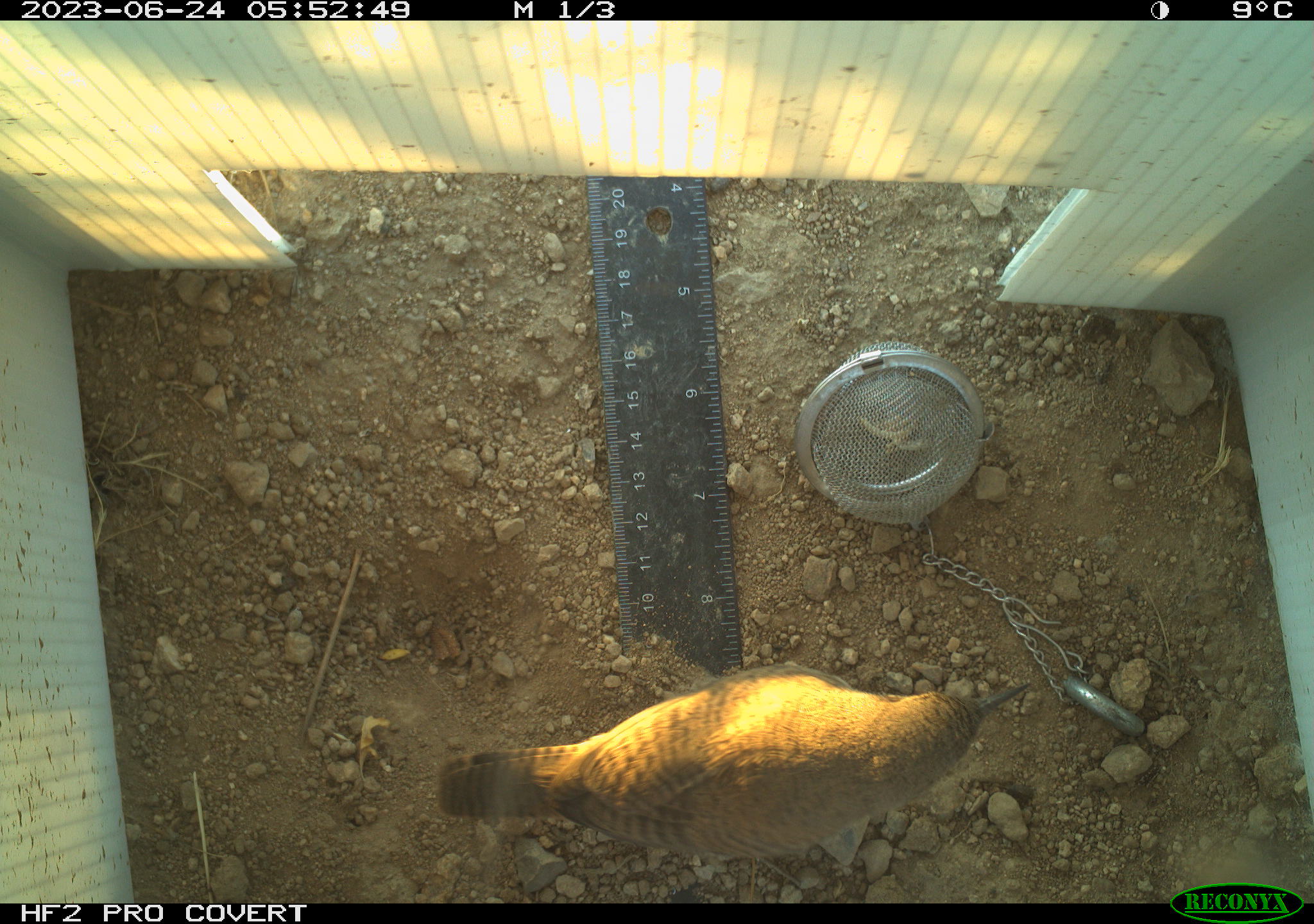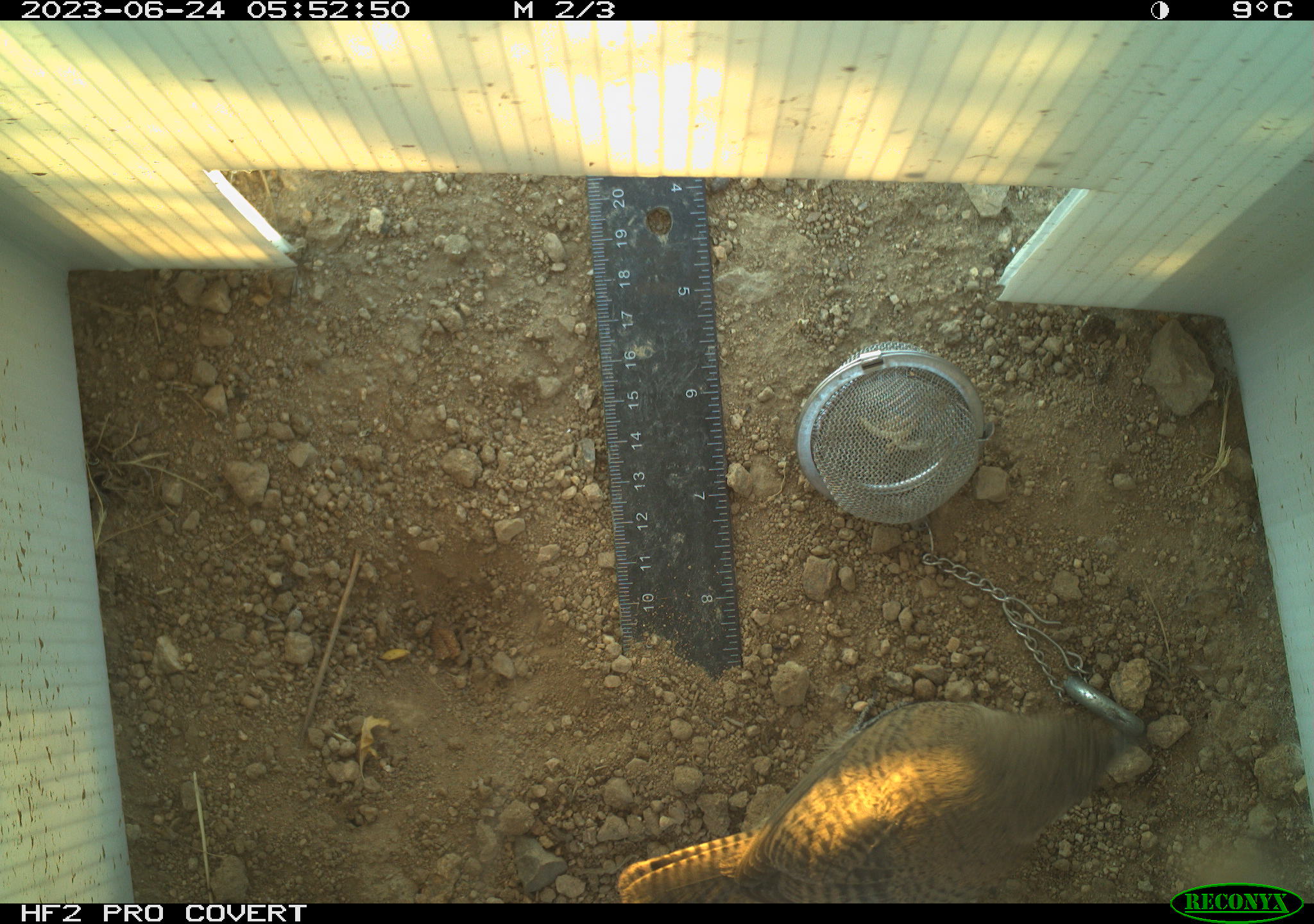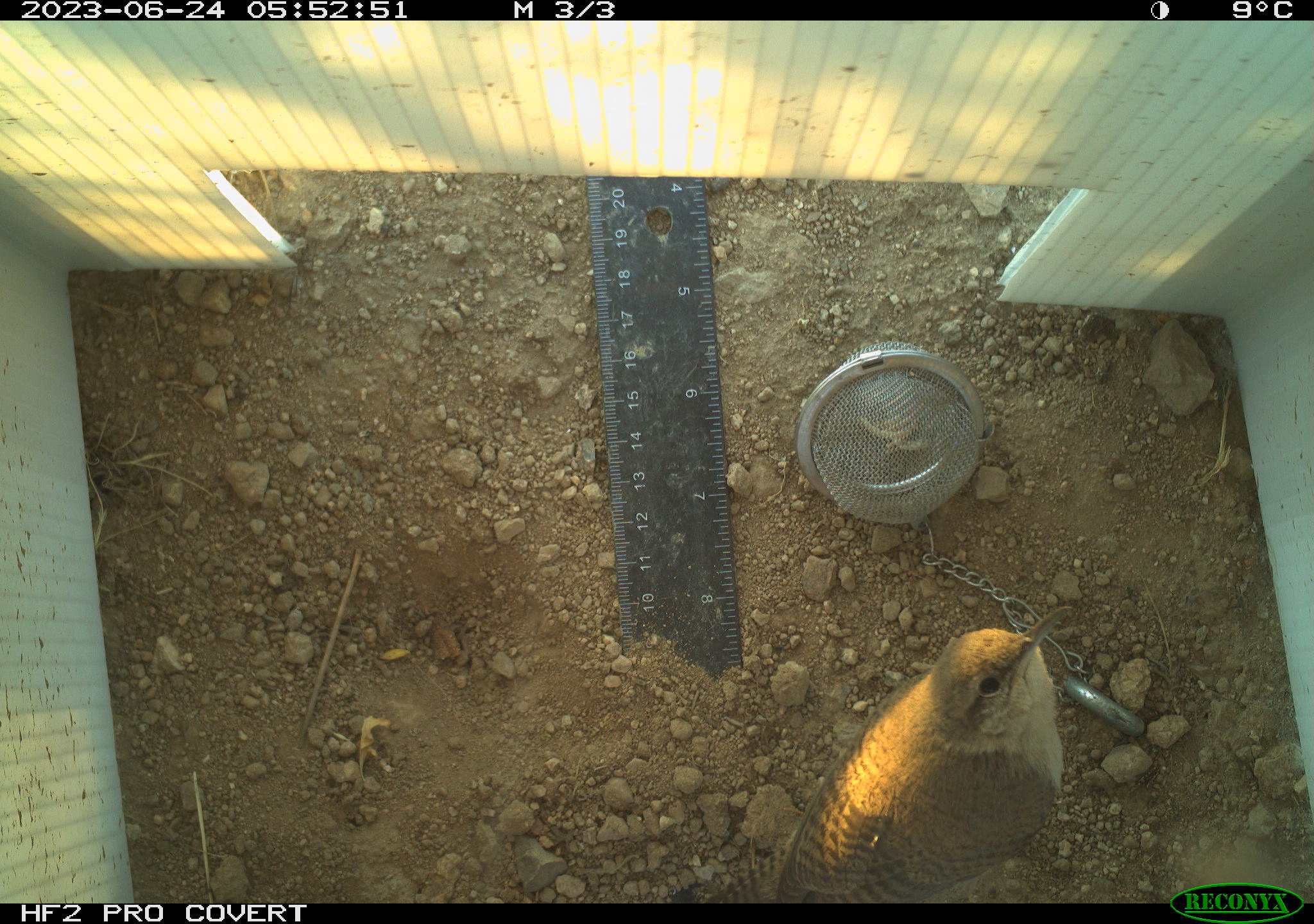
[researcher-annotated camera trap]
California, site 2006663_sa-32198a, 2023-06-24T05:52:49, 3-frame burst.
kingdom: Animalia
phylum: Chordata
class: Aves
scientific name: Aves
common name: bird